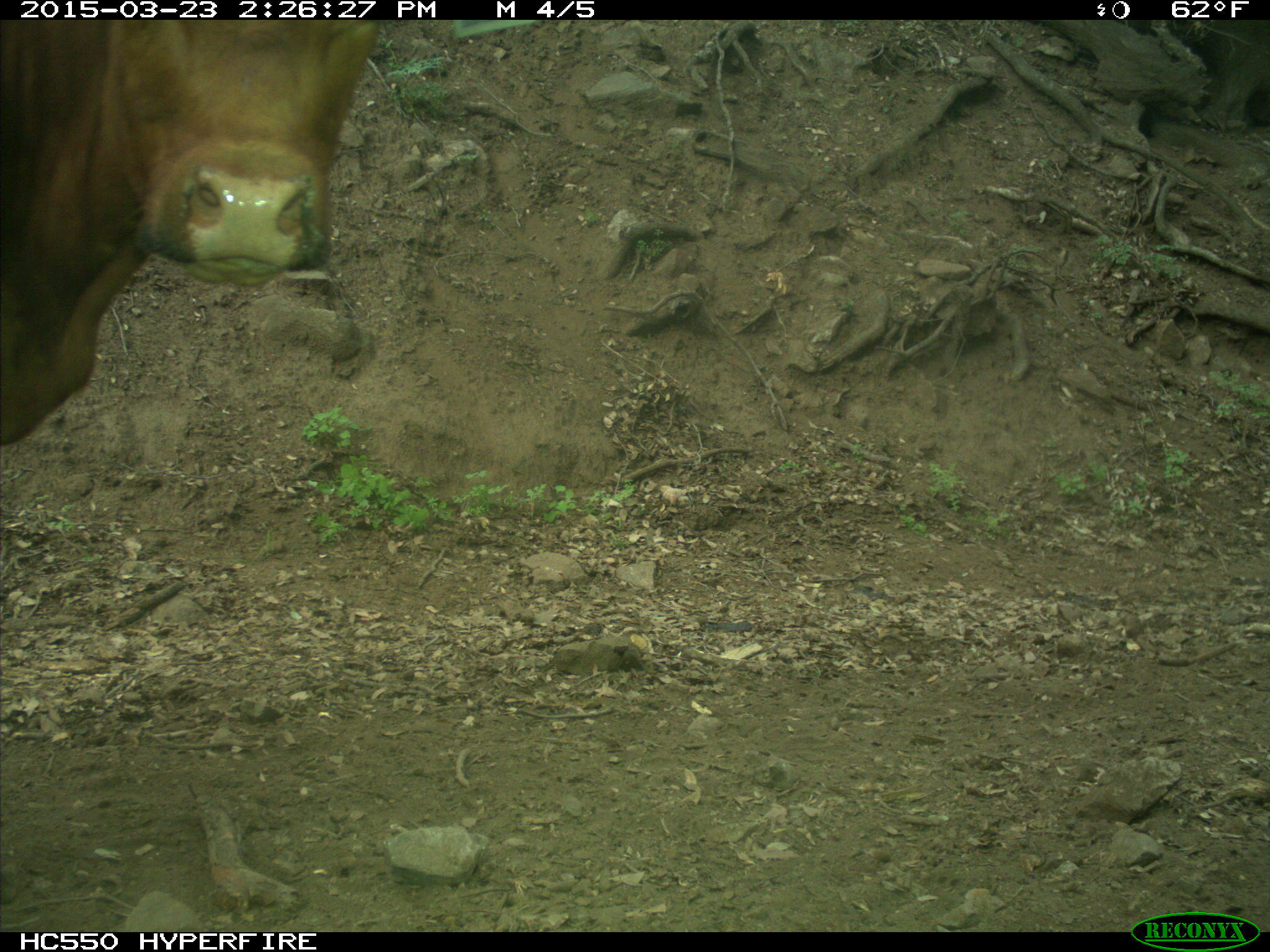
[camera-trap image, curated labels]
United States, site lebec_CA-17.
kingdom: Animalia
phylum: Chordata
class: Mammalia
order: Artiodactyla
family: Bovidae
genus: Bos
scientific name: Bos taurus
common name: domestic cow